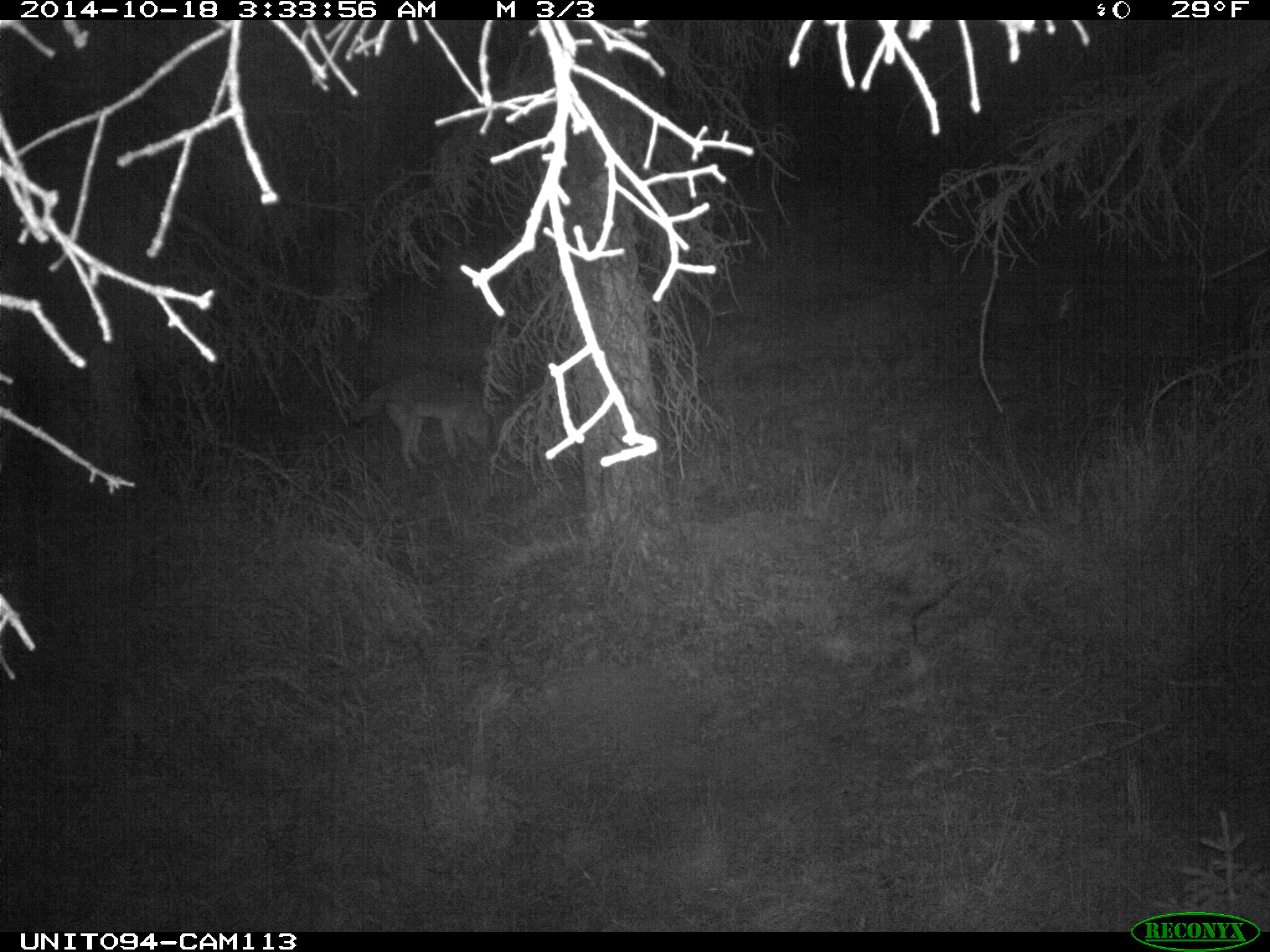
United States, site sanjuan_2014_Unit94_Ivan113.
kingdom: Animalia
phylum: Chordata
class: Mammalia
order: Carnivora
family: Canidae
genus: Canis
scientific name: Canis latrans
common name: coyote